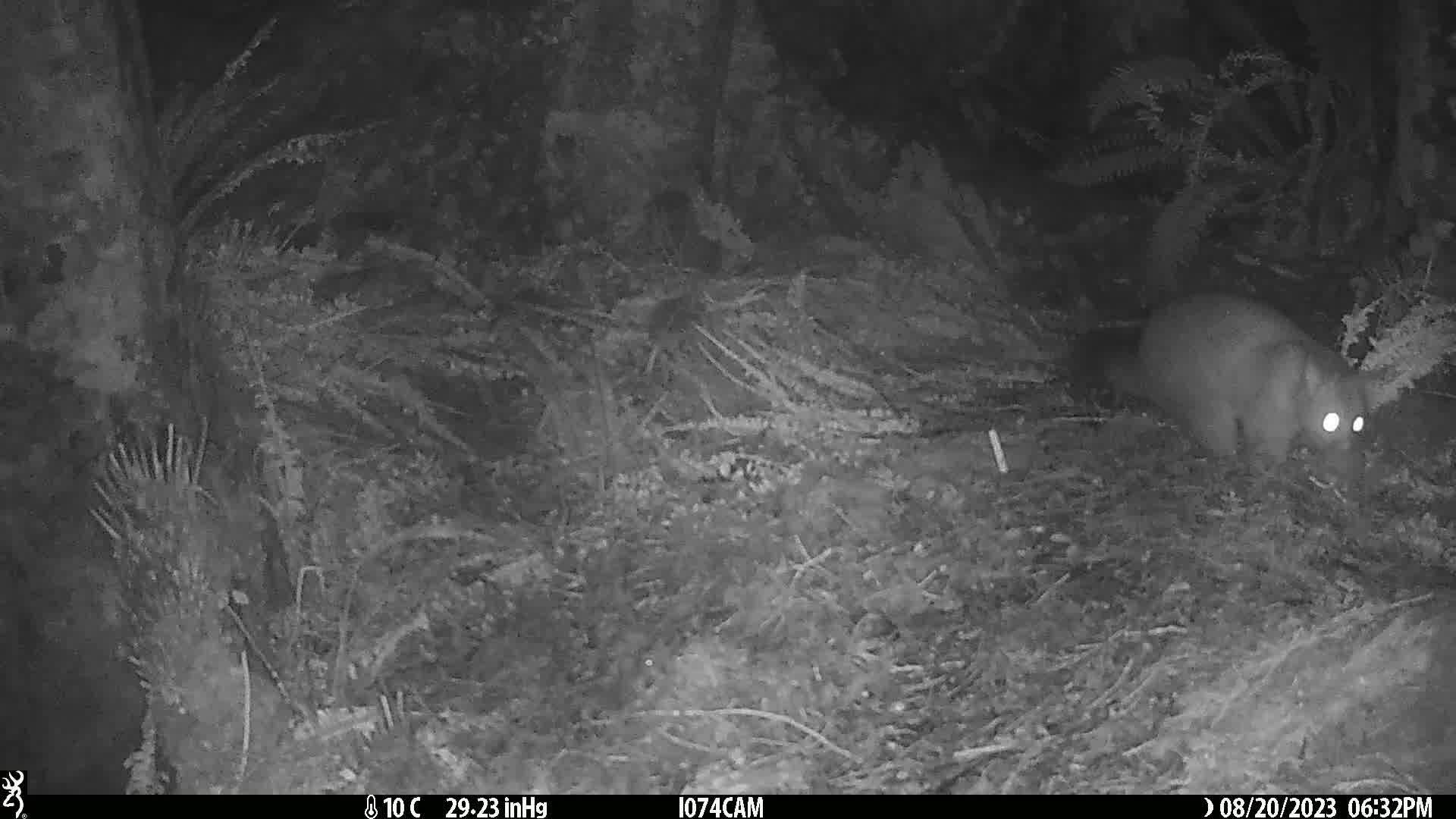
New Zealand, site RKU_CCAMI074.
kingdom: Animalia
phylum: Chordata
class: Mammalia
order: Diprotodontia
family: Phalangeridae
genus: Trichosurus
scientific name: Trichosurus vulpecula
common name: common brushtail possum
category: possum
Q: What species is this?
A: Possum (common brushtail possum) (Trichosurus vulpecula).